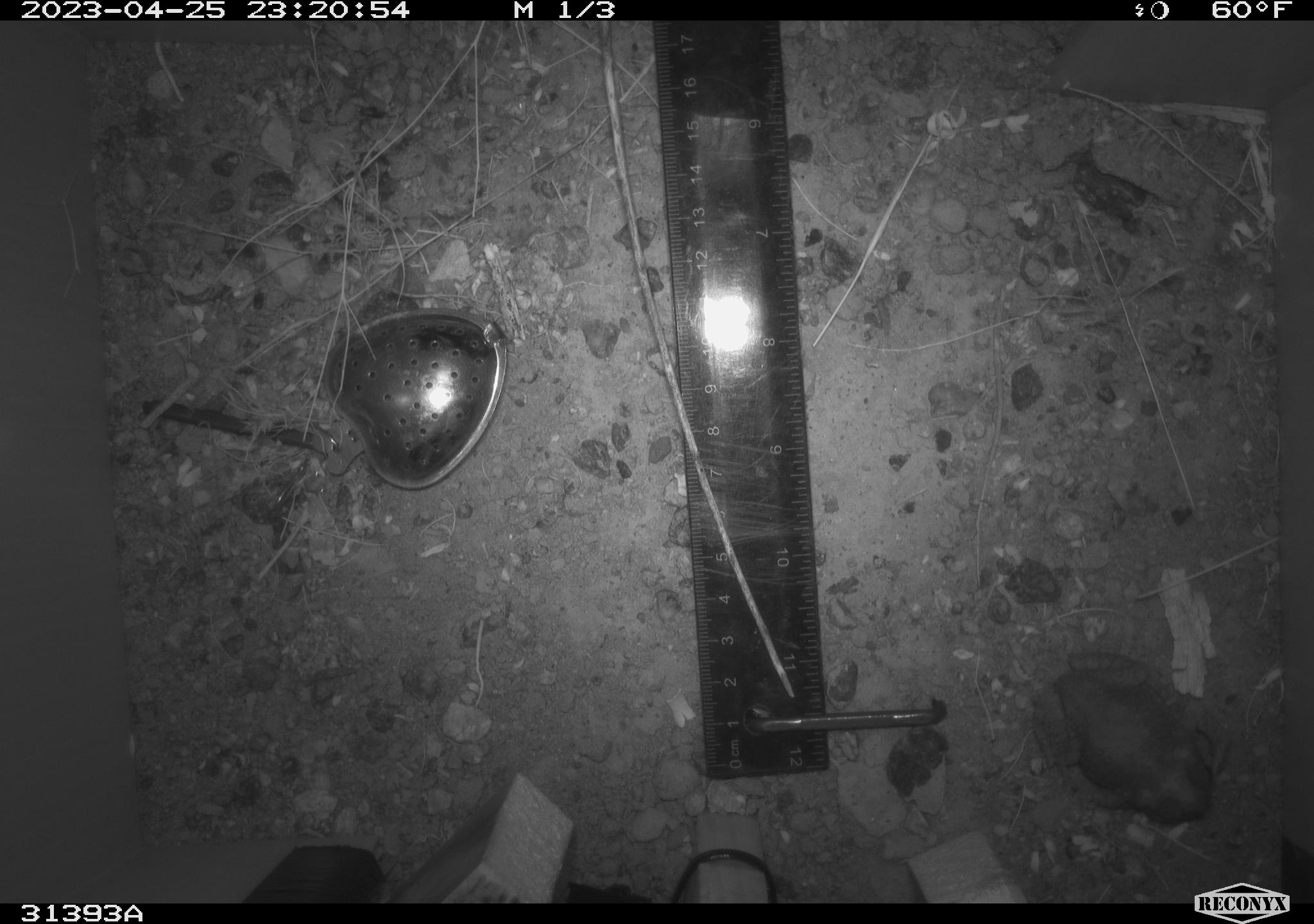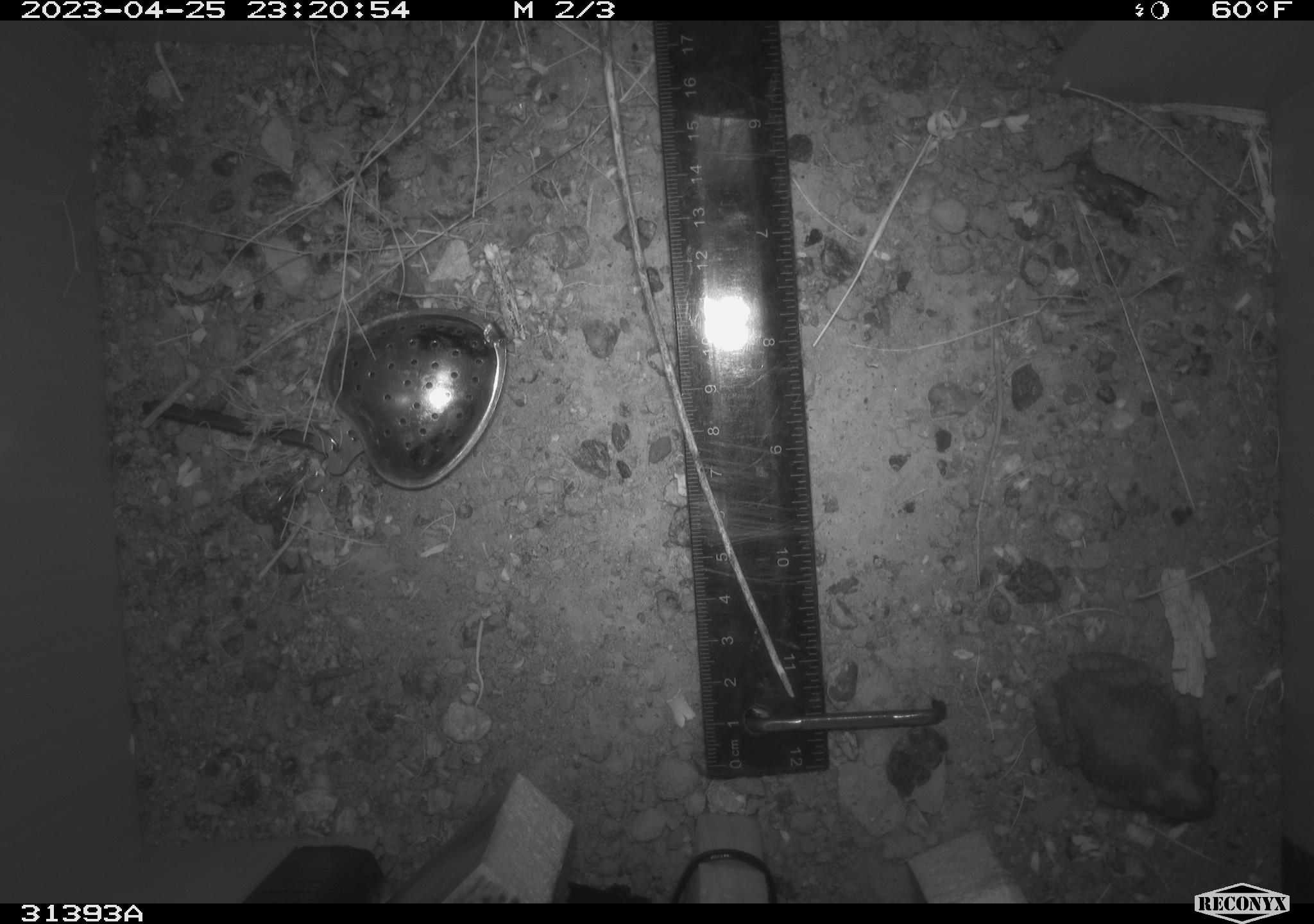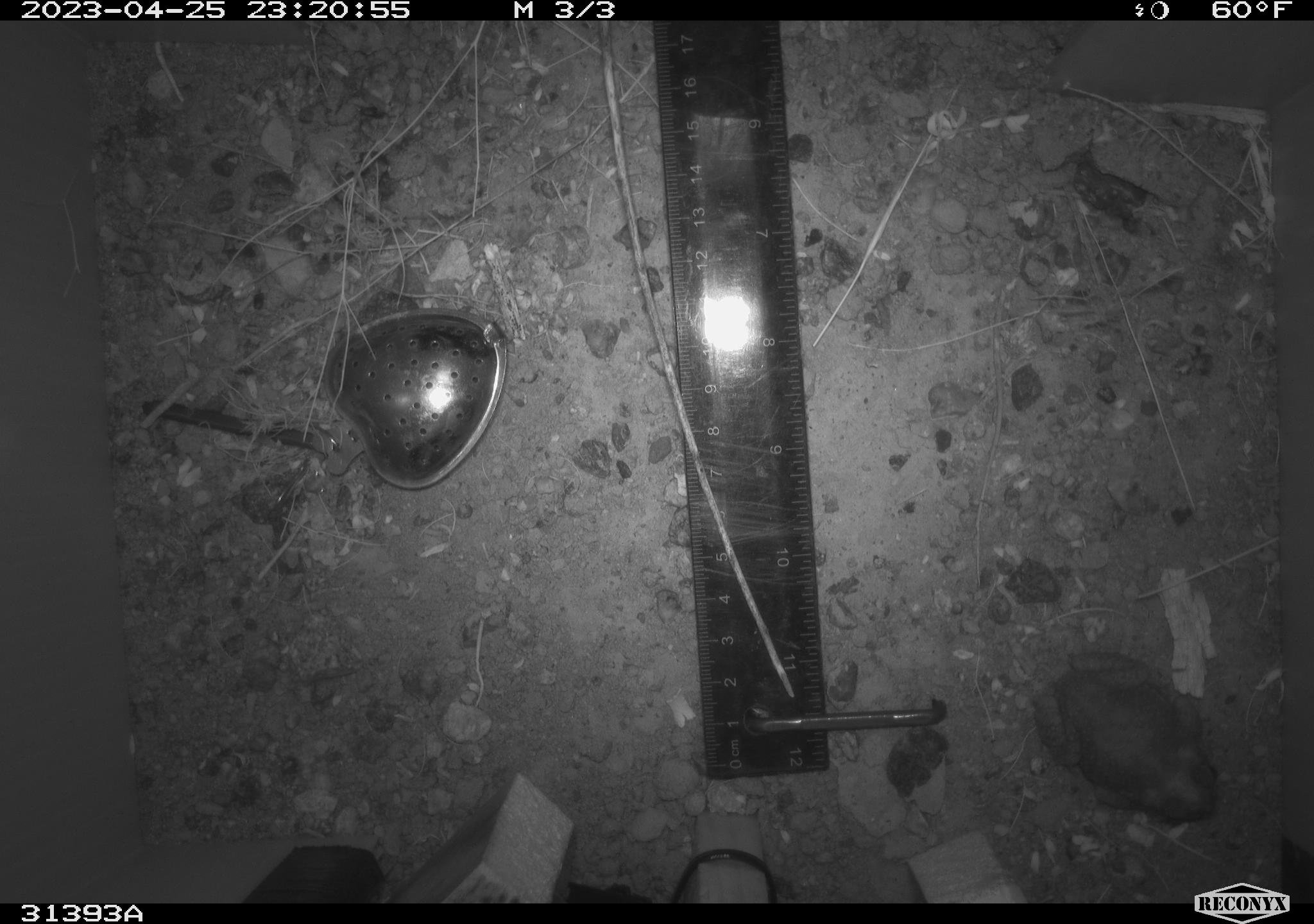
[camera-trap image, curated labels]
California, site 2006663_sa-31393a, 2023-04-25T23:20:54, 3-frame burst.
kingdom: Animalia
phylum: Chordata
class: Amphibia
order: Anura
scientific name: Anura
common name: frogs